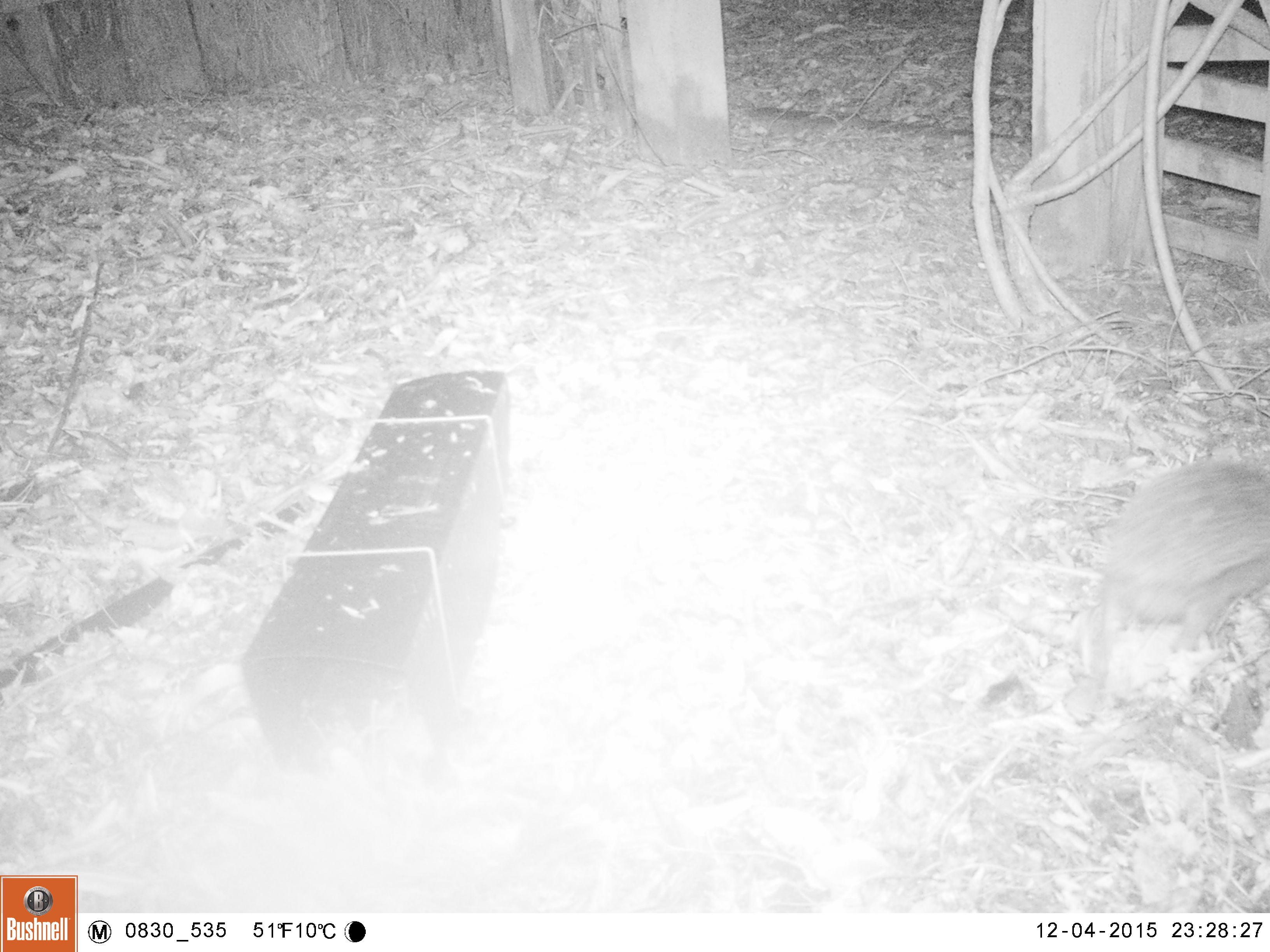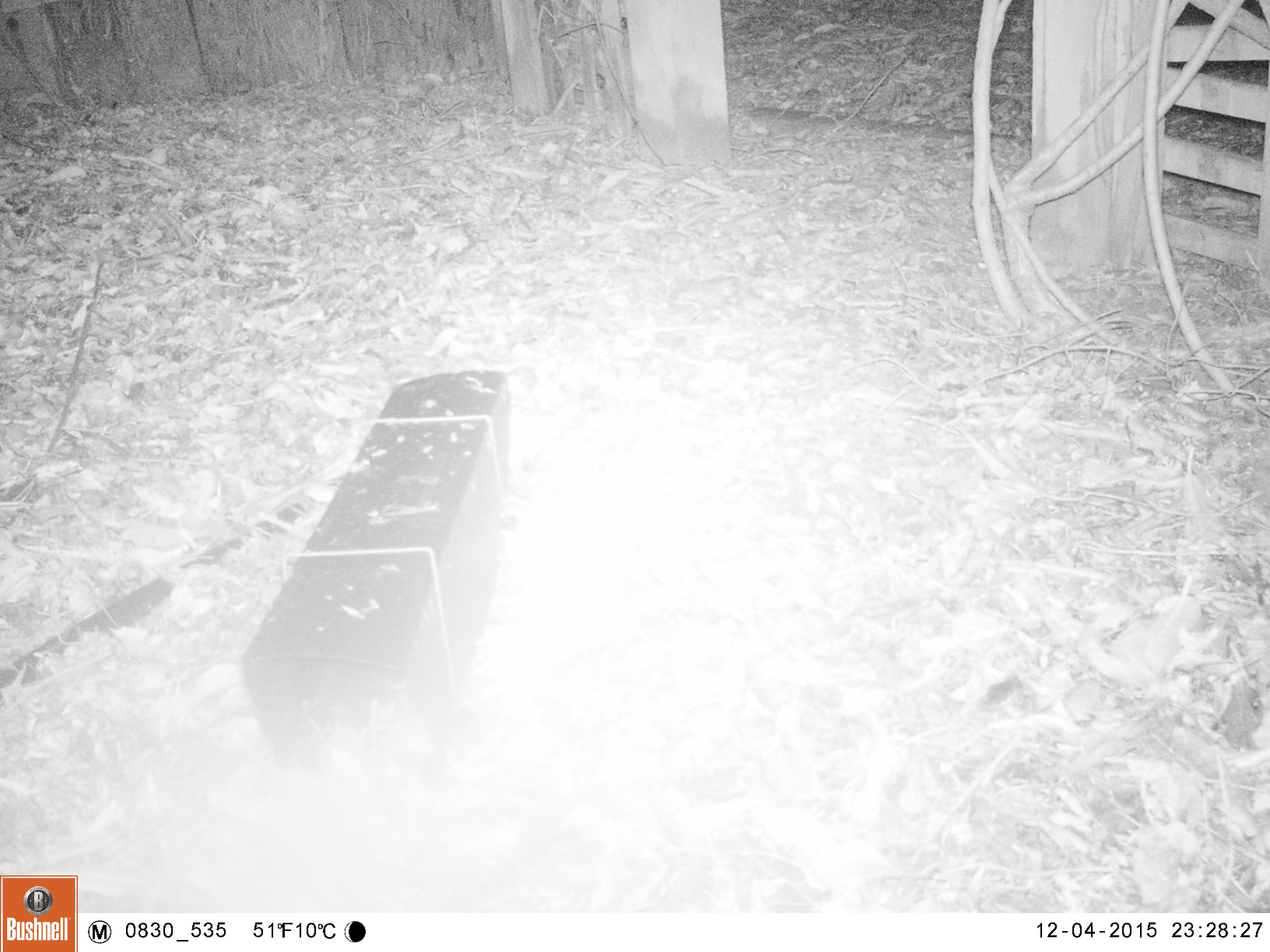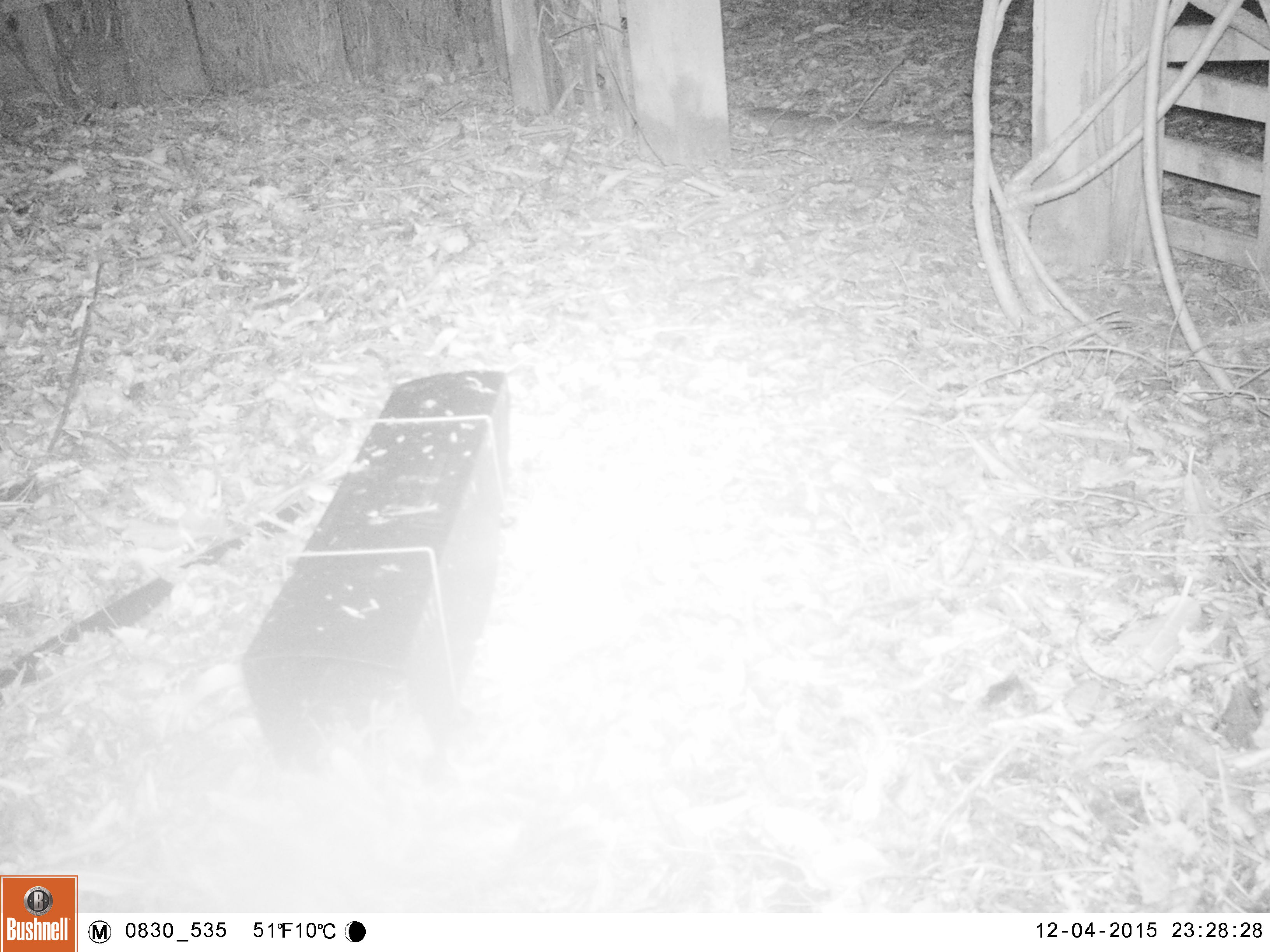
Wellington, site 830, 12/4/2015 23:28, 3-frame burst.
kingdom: Animalia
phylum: Chordata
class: Mammalia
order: Eulipotyphla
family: Erinaceidae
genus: Erinaceus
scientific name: Erinaceus europaeus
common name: hedgehog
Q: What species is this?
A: Hedgehog (Erinaceus europaeus).